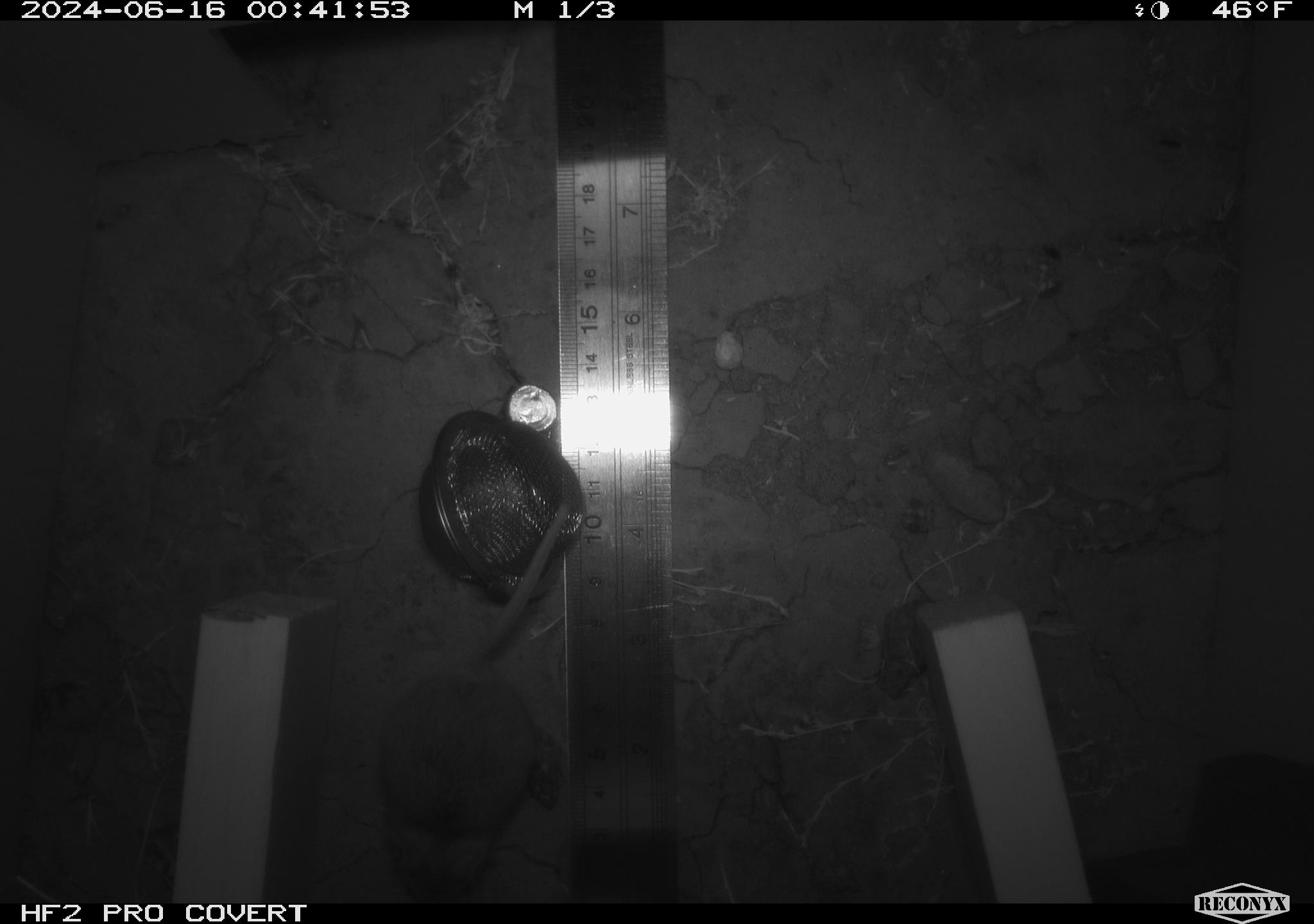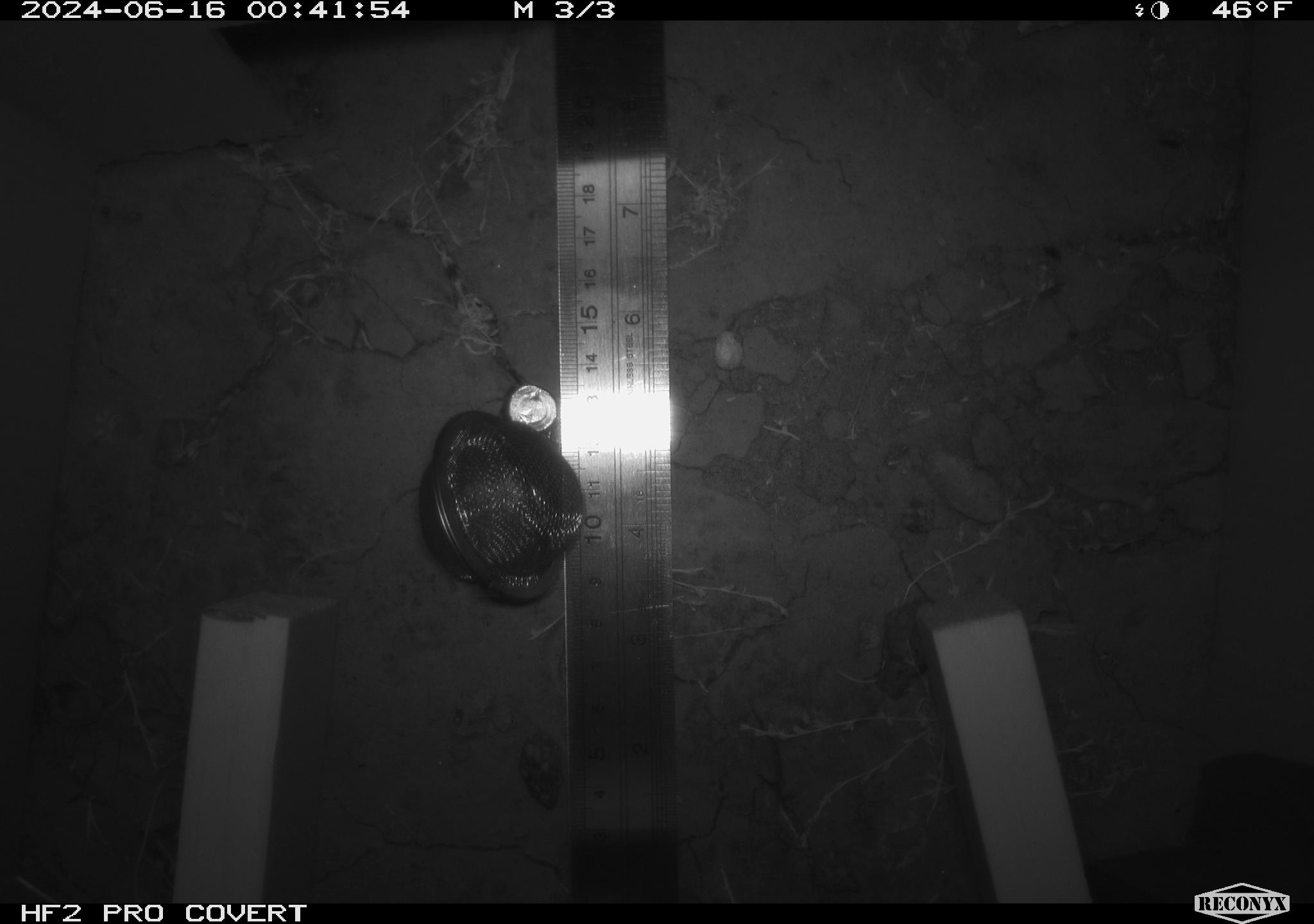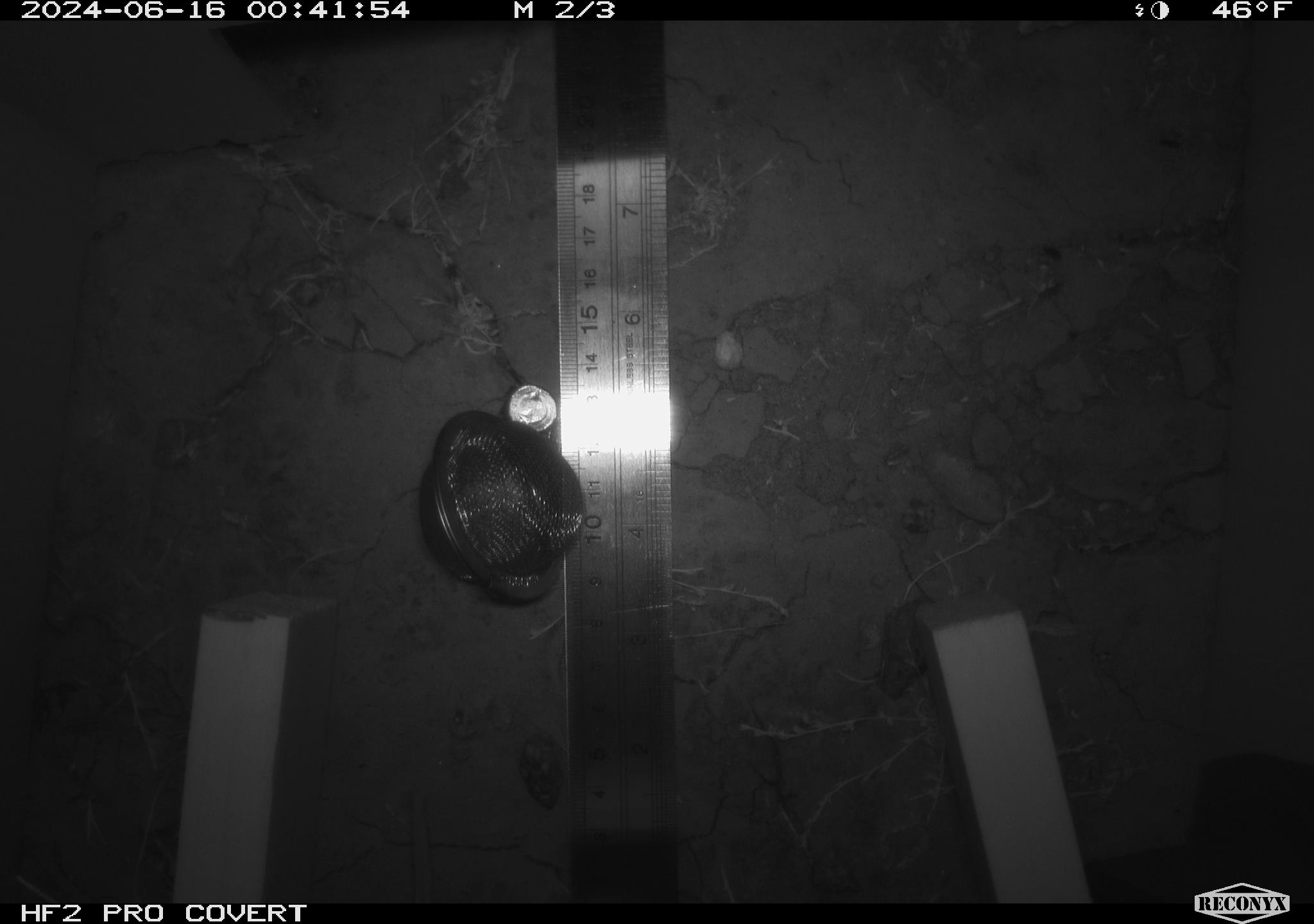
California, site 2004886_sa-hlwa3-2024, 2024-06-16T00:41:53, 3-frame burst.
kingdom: Animalia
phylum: Chordata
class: Mammalia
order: Rodentia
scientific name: Rodentia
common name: mouse species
Mouse species (Rodentia).